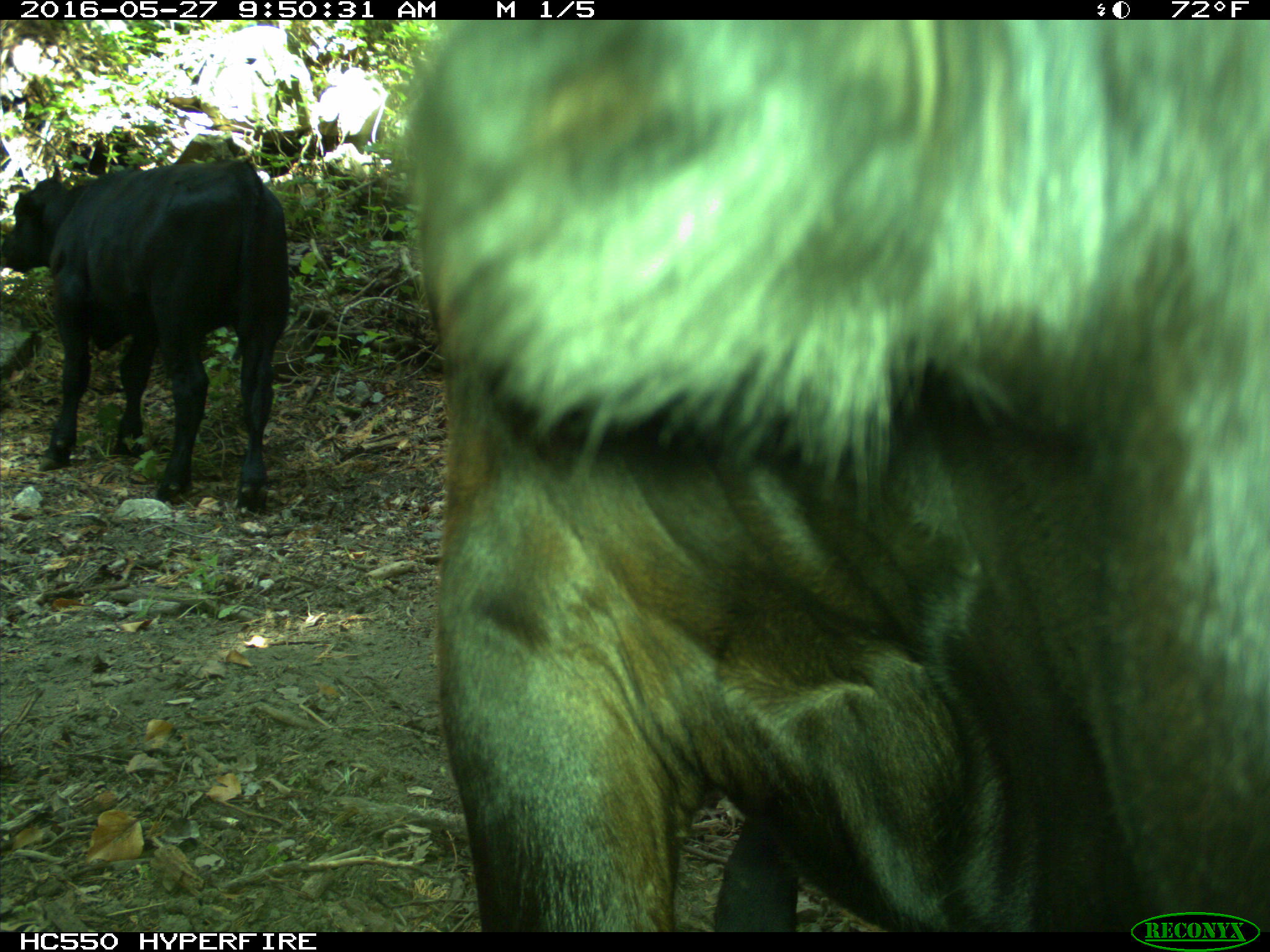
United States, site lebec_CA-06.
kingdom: Animalia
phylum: Chordata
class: Mammalia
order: Artiodactyla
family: Bovidae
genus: Bos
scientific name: Bos taurus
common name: domestic cow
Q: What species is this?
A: Bos taurus (domestic cow).